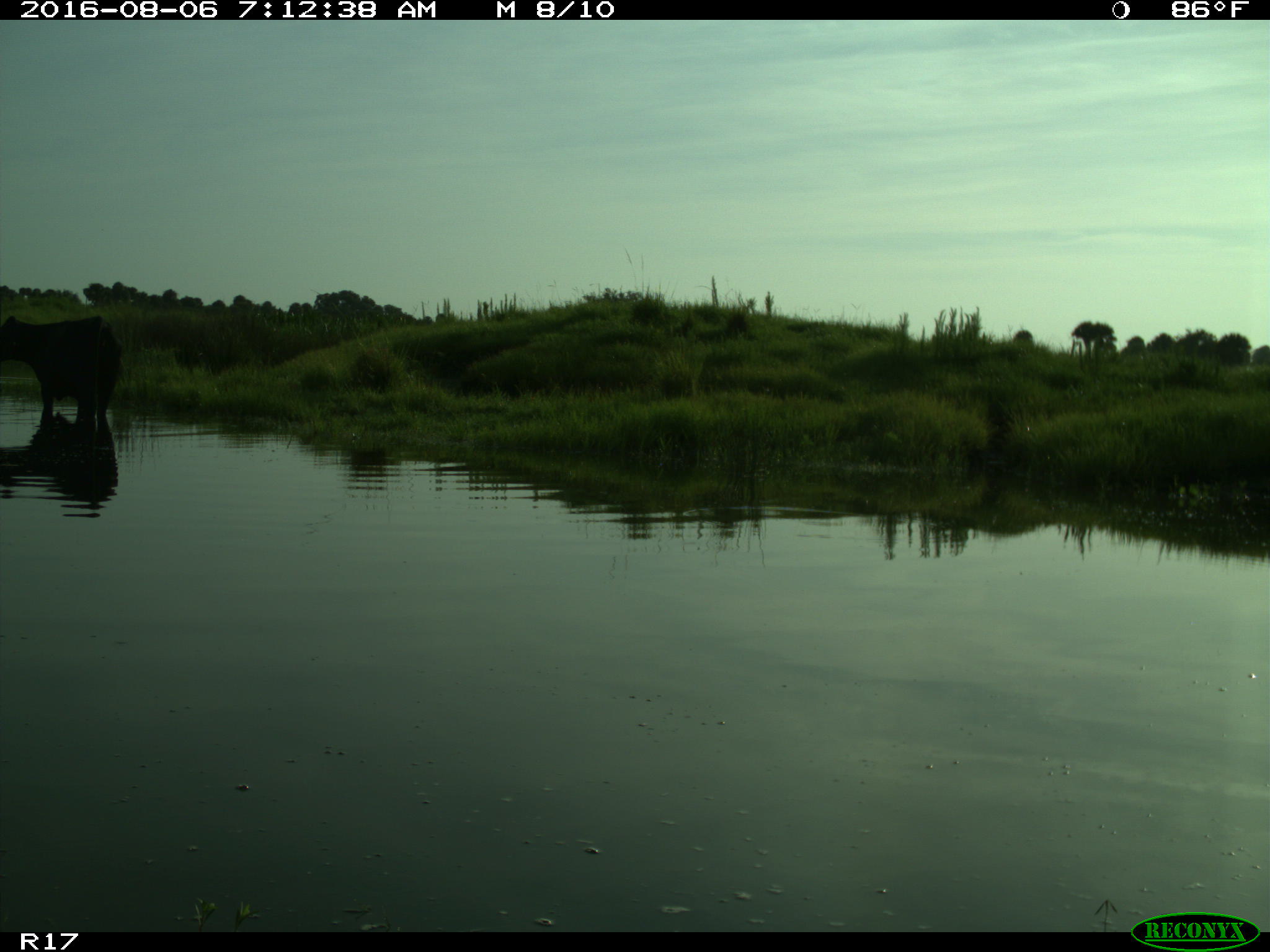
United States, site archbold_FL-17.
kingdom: Animalia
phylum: Chordata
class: Mammalia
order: Artiodactyla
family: Bovidae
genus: Bos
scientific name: Bos taurus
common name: domestic cow